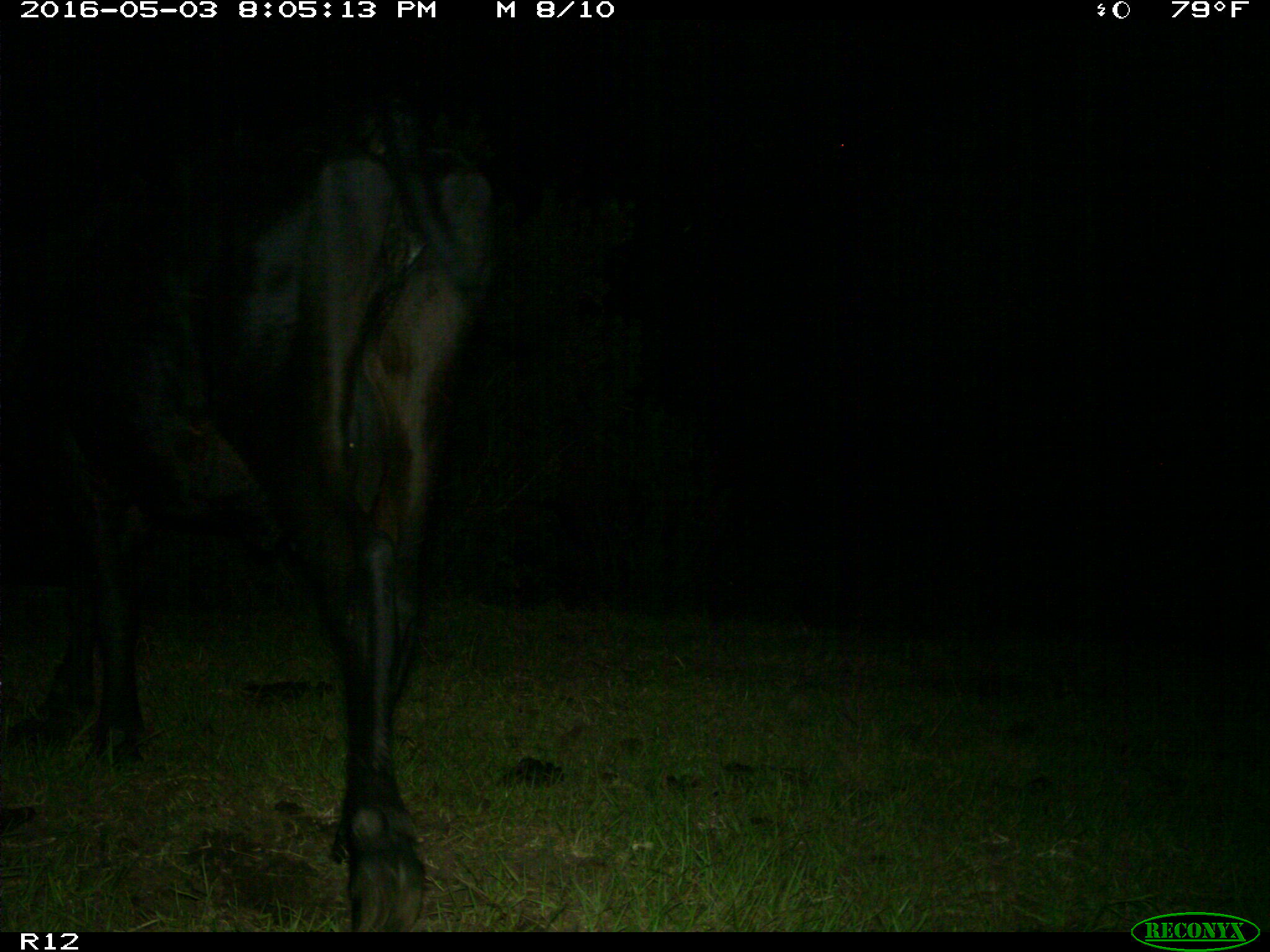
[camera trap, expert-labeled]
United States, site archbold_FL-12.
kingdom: Animalia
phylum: Chordata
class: Mammalia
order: Artiodactyla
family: Bovidae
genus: Bos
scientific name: Bos taurus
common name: domestic cow